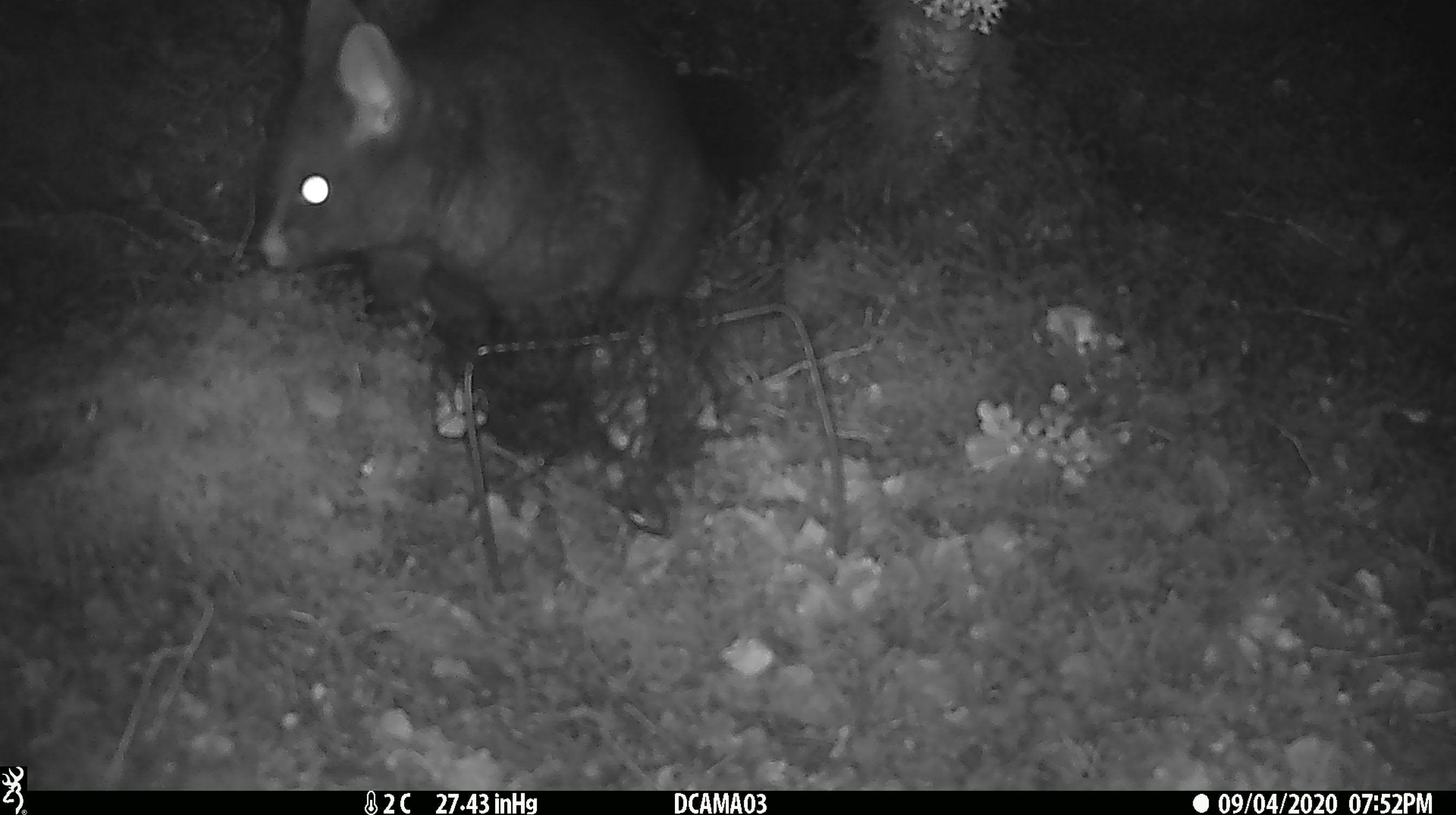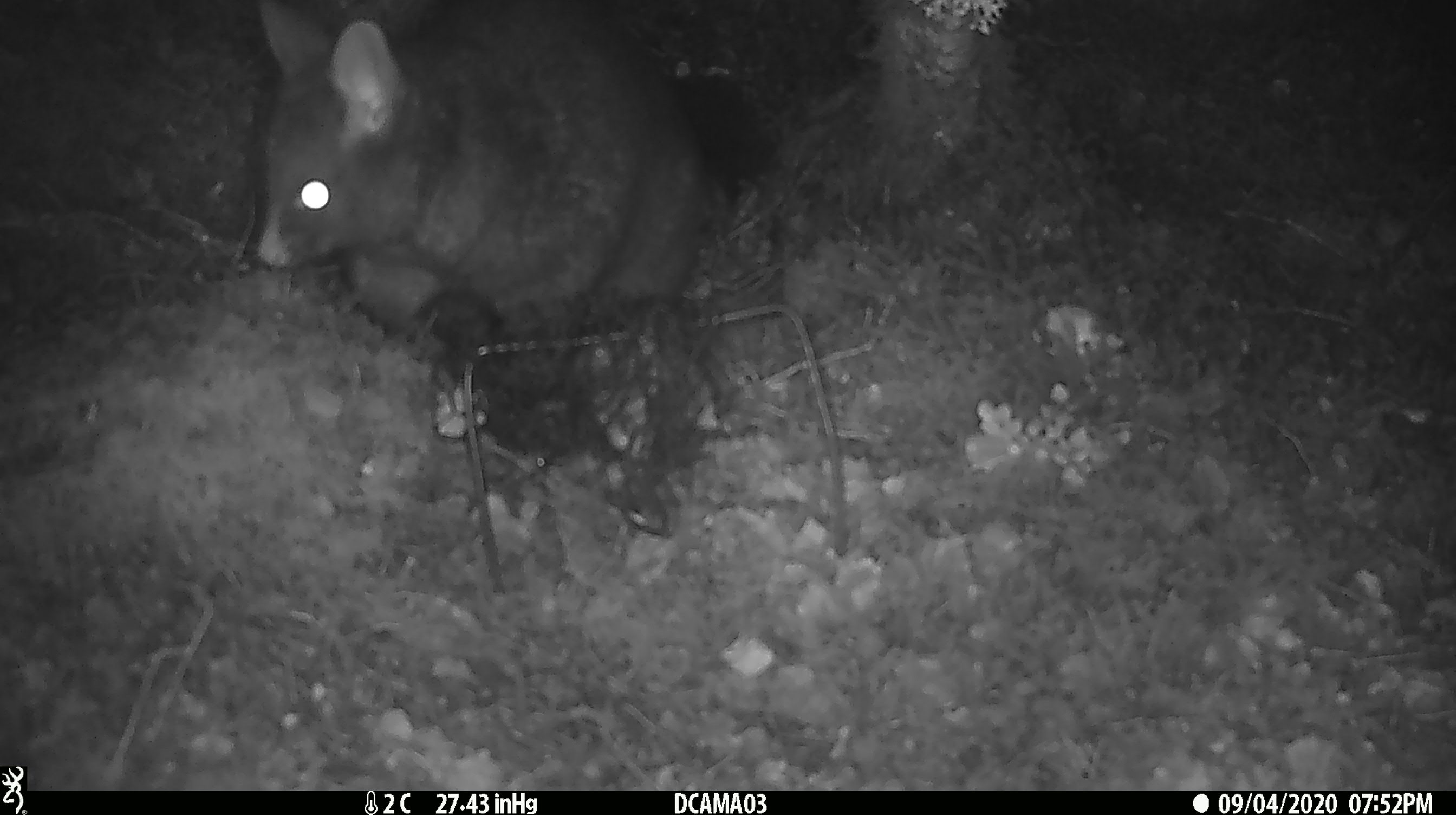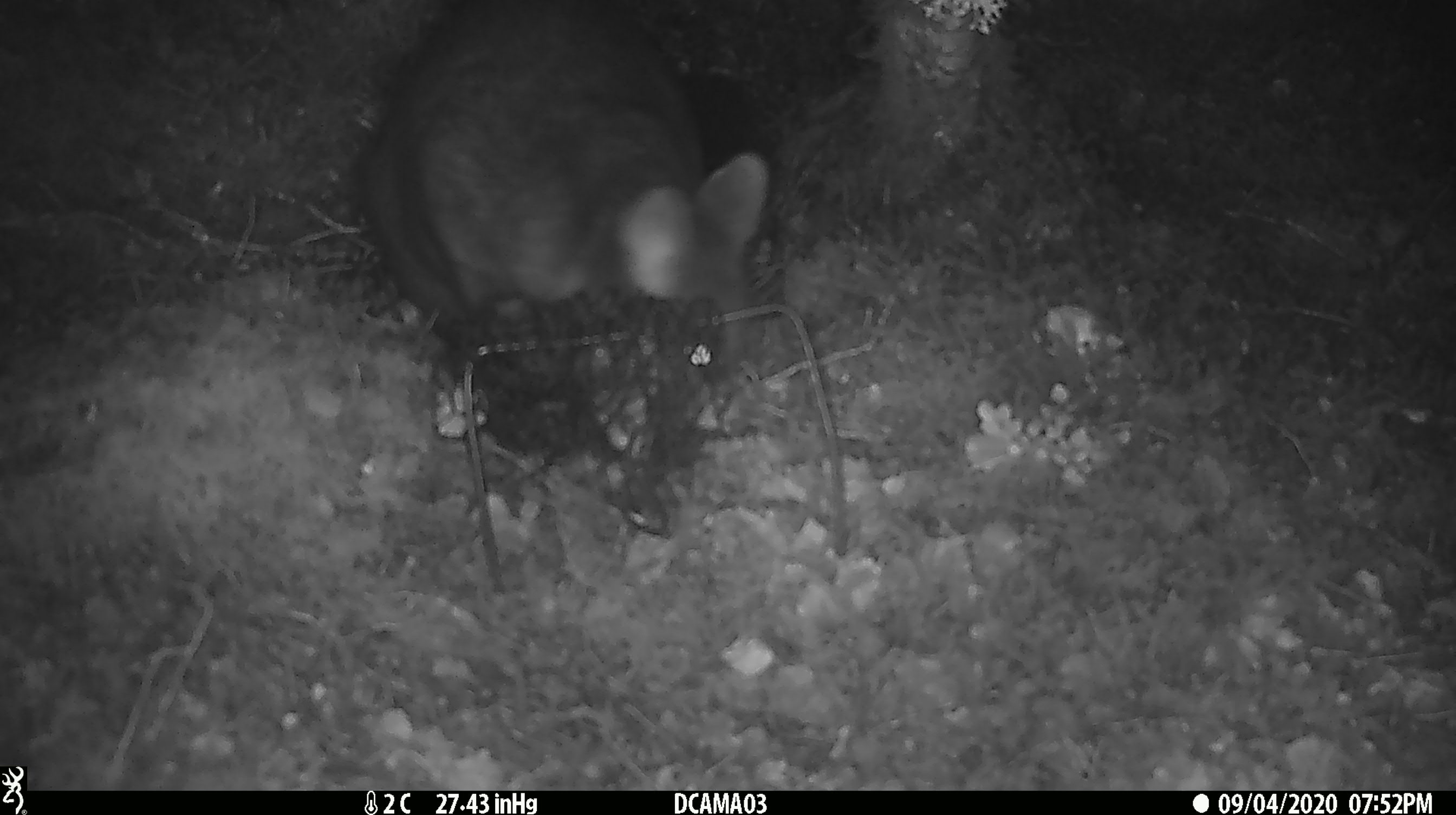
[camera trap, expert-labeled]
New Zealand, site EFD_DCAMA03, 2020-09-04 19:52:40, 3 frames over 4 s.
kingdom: Animalia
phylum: Chordata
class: Mammalia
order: Diprotodontia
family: Phalangeridae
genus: Trichosurus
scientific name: Trichosurus vulpecula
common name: common brushtail possum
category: possum